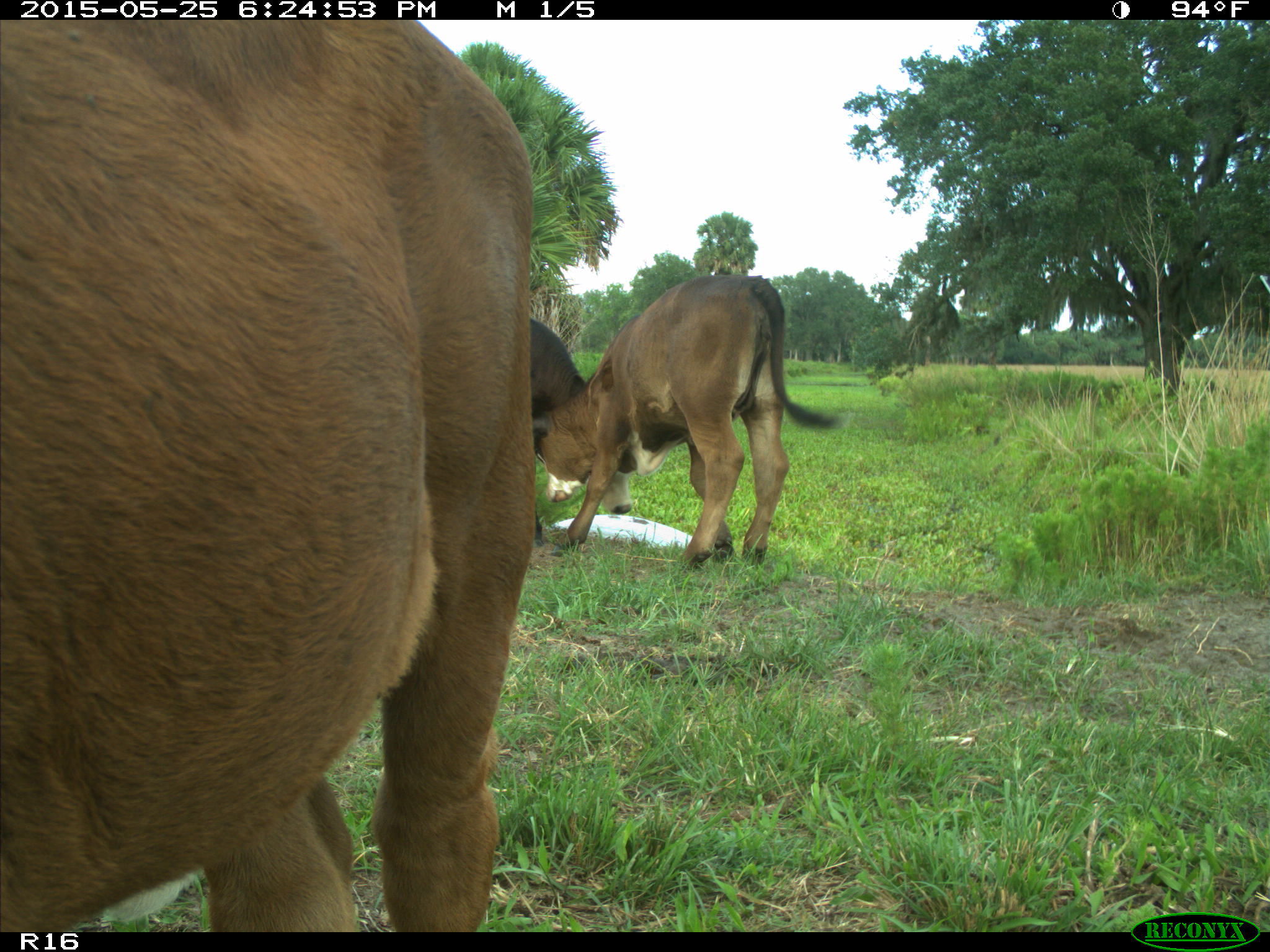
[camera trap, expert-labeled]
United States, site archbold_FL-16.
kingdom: Animalia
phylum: Chordata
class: Mammalia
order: Artiodactyla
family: Bovidae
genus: Bos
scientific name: Bos taurus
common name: domestic cow